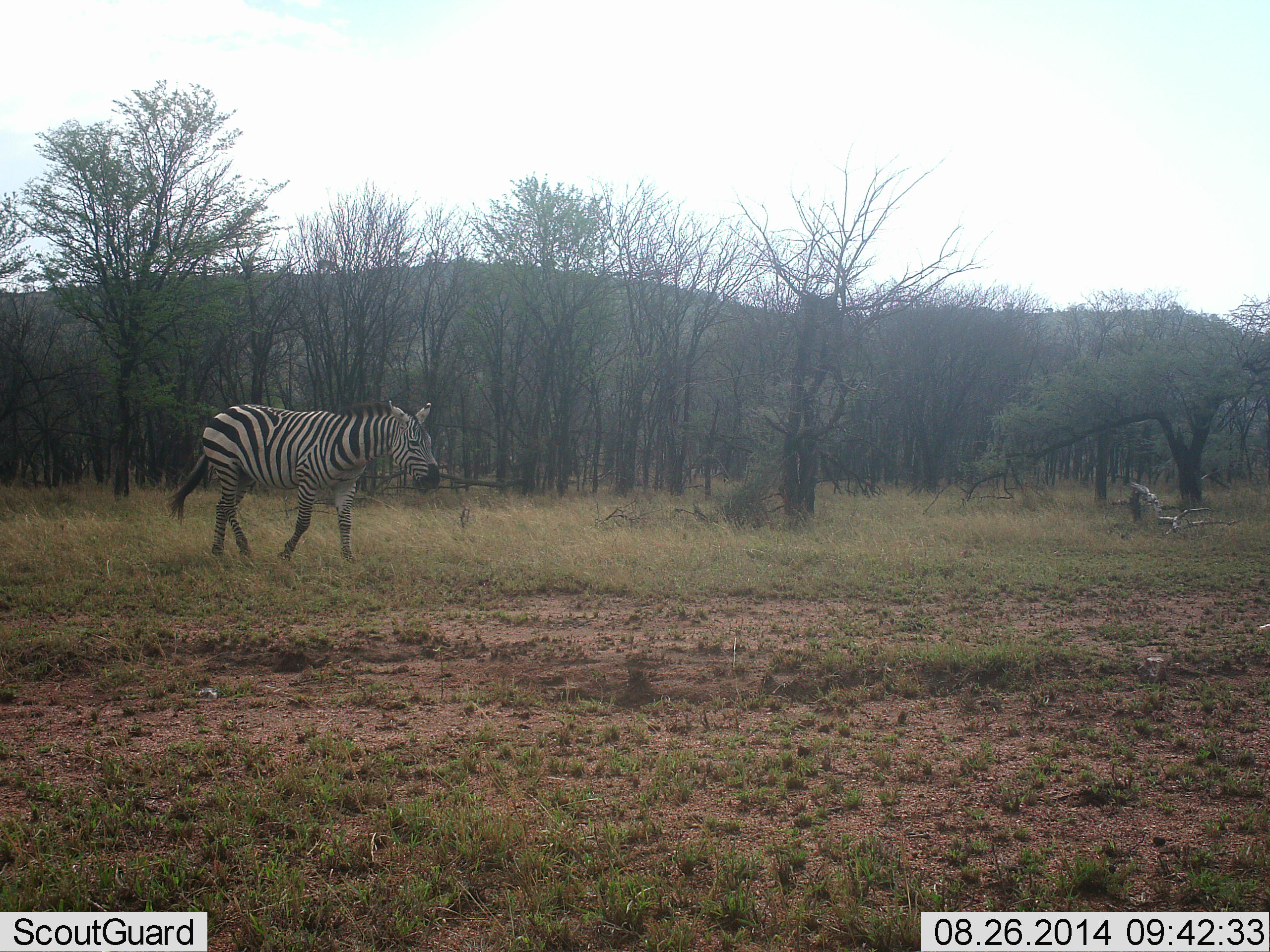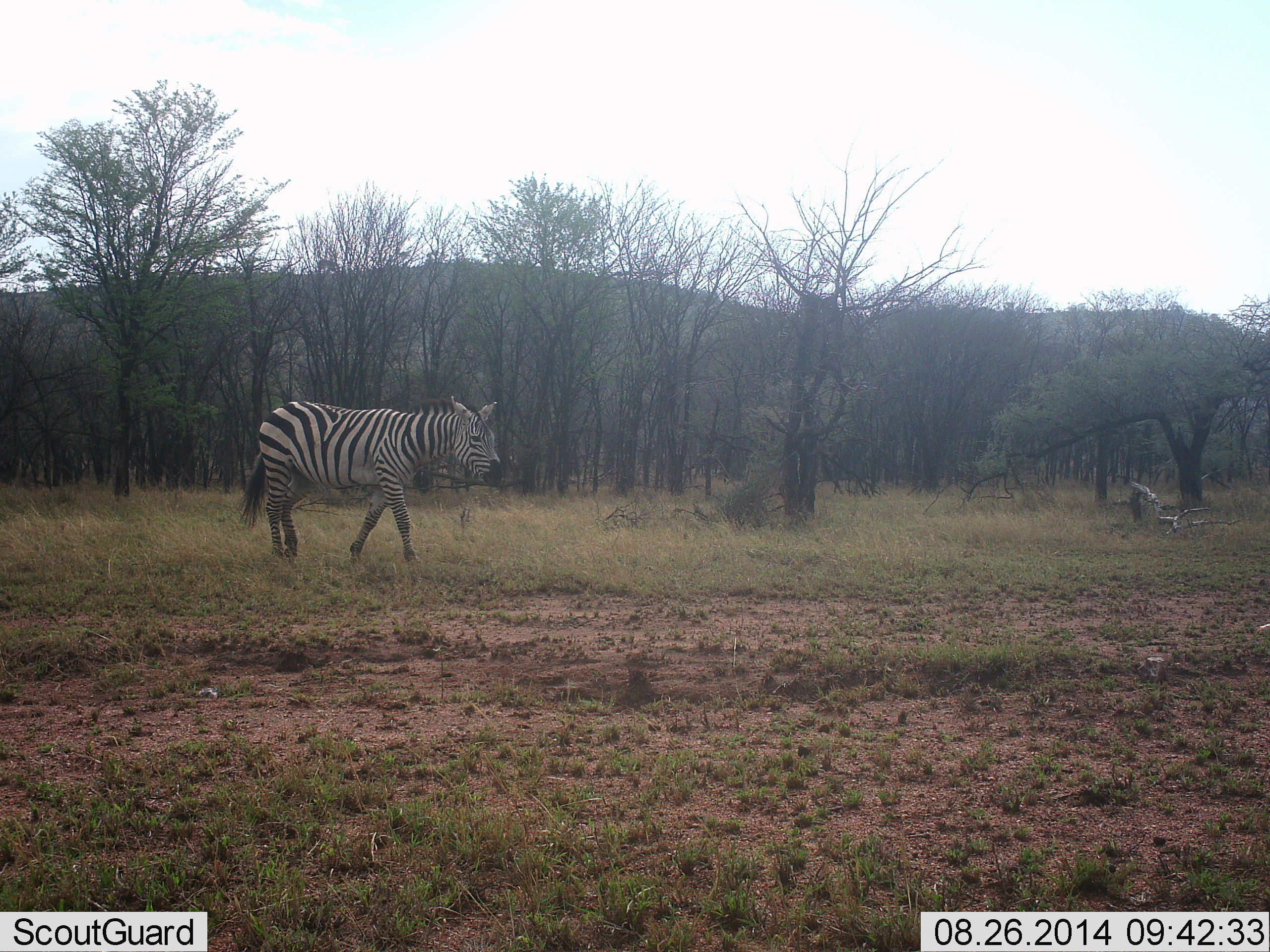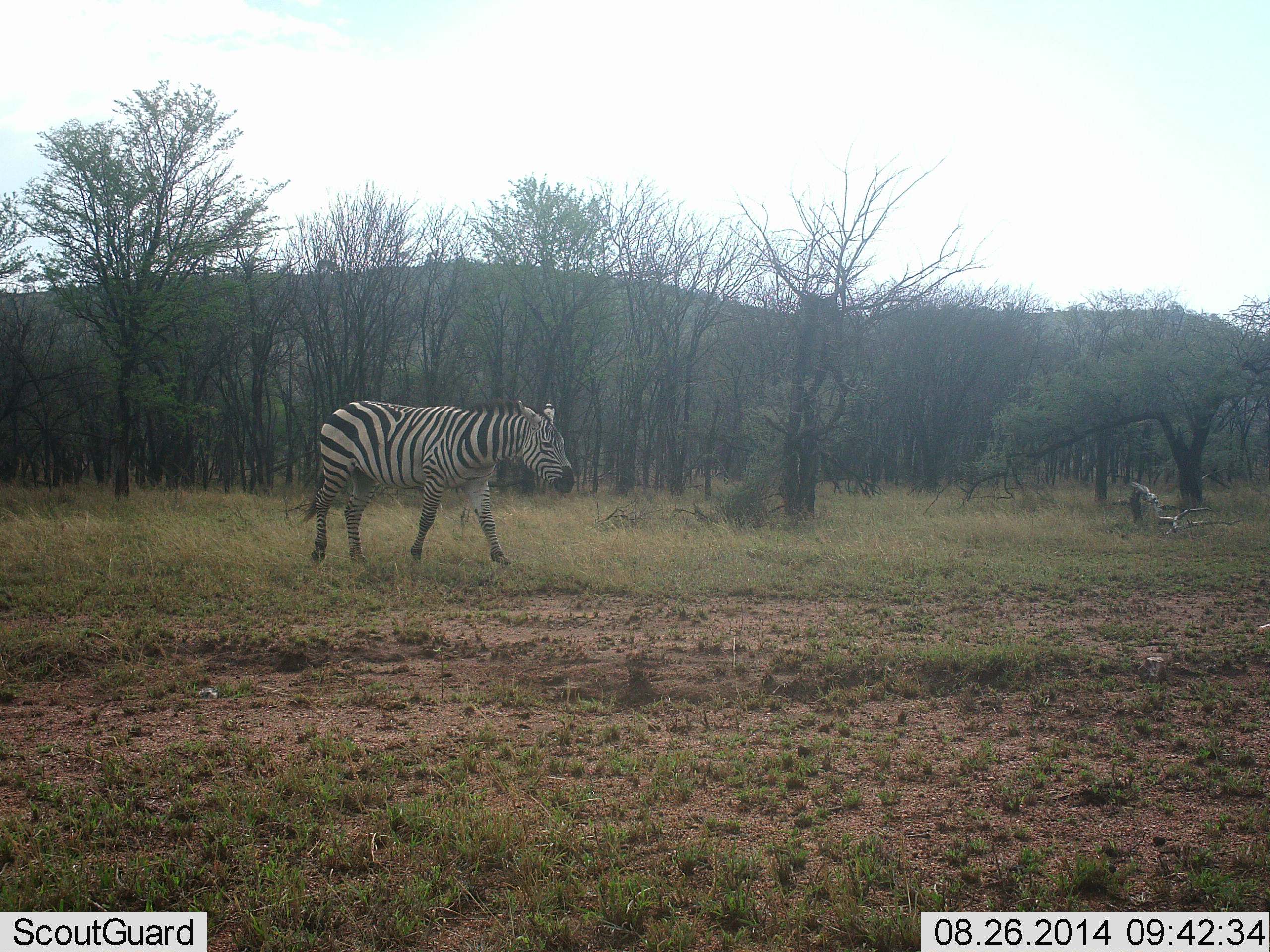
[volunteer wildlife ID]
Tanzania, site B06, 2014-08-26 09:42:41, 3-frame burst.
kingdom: Animalia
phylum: Chordata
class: Mammalia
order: Perissodactyla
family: Equidae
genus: Equus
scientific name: Equus quagga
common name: plains zebra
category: zebra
Zebra (plains zebra) (Equus quagga), count 1. Behavior (volunteer vote fractions): standing 0%, resting 0%, moving 100%, interacting 0%. Young present (vote fraction): 0%. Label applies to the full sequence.